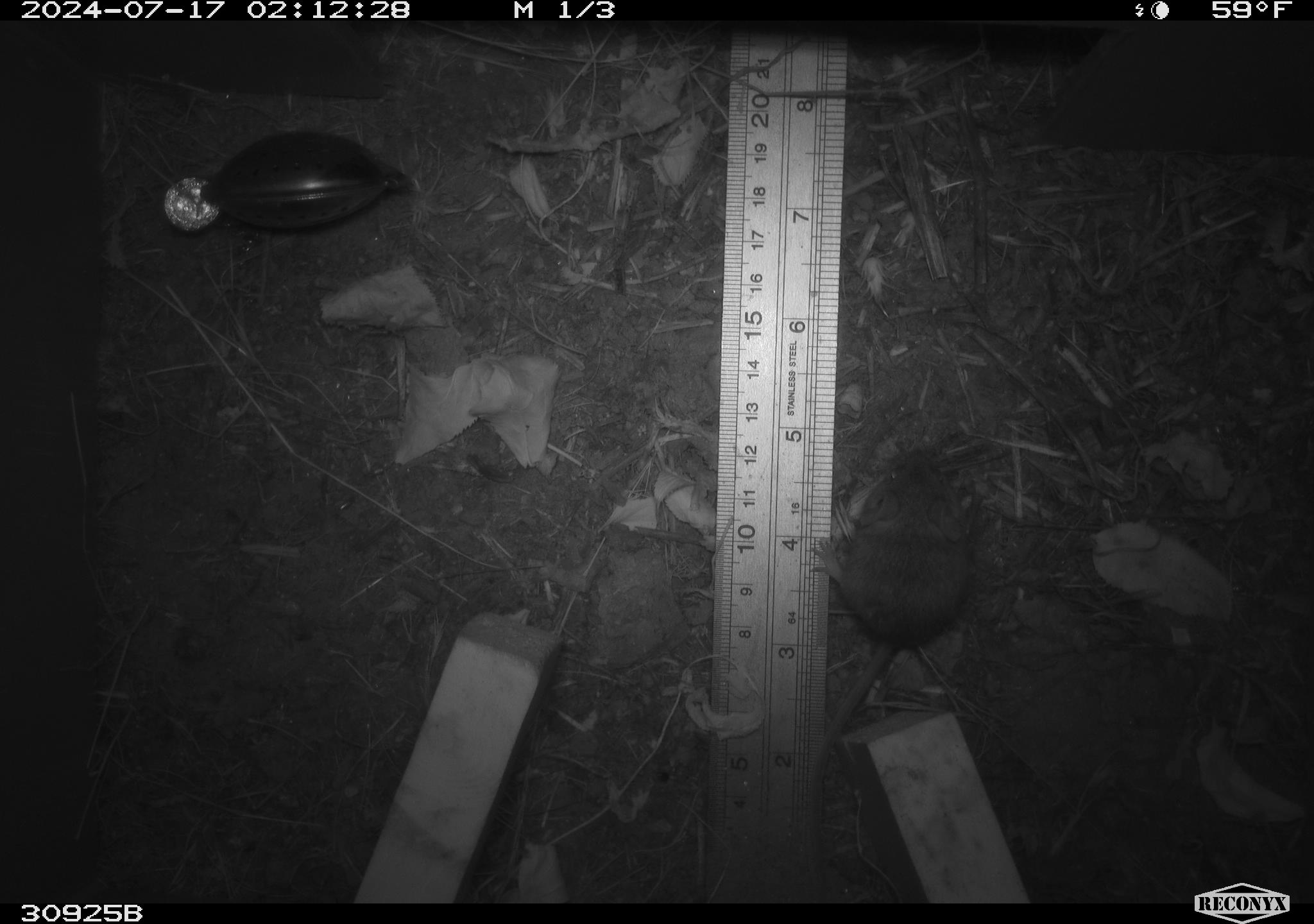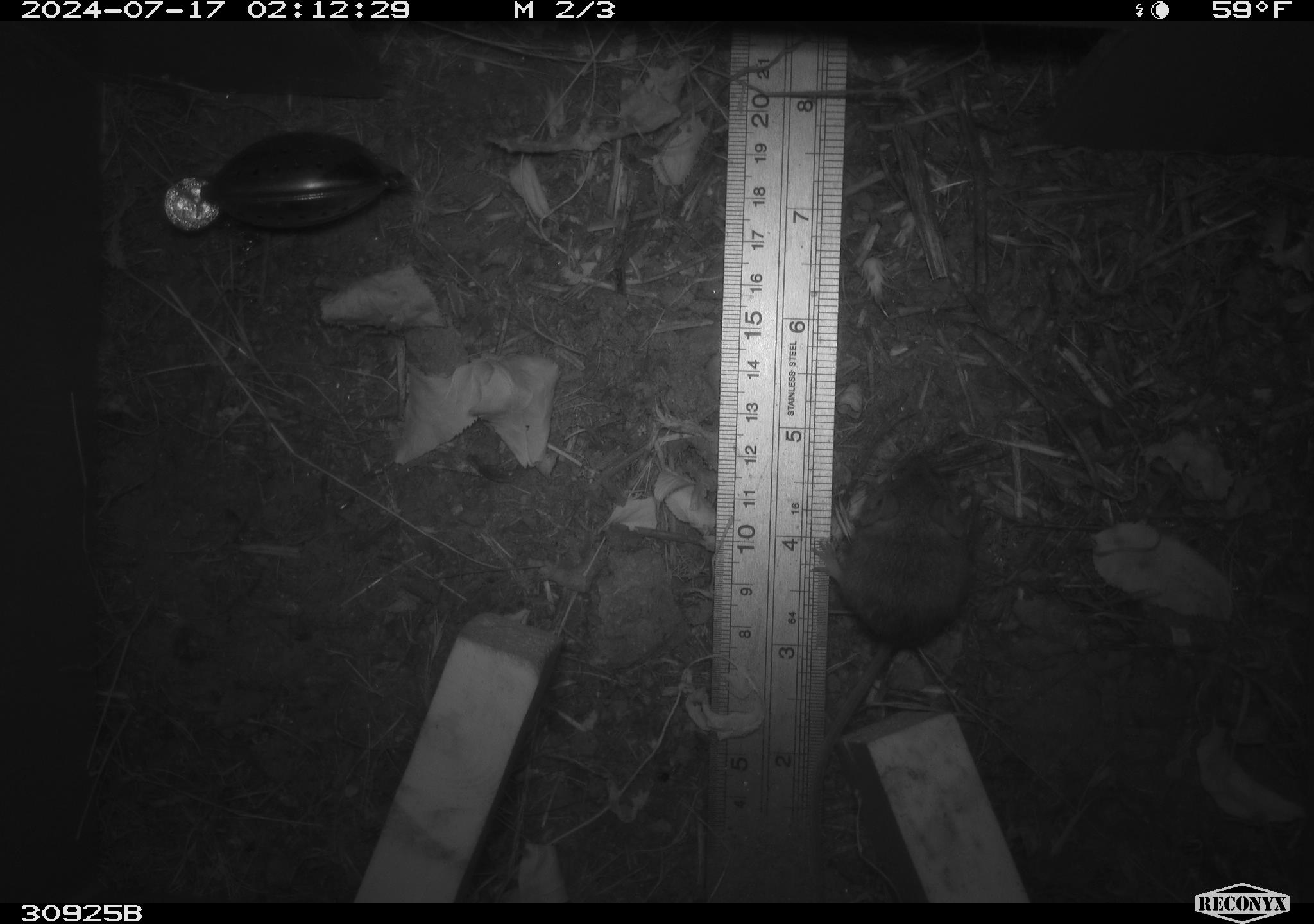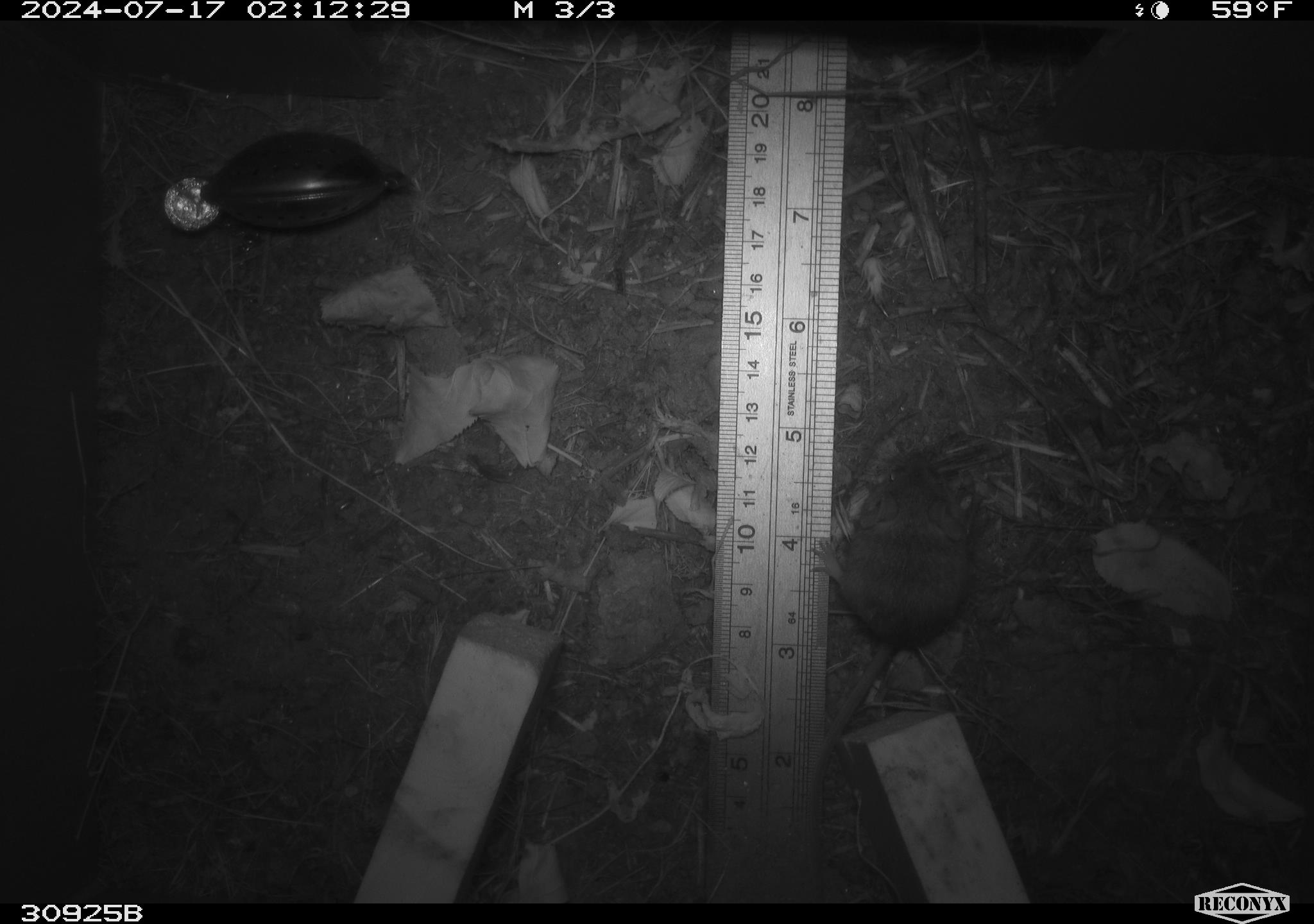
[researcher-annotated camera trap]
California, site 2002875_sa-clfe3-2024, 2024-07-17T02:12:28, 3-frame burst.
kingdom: Animalia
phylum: Chordata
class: Mammalia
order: Rodentia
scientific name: Rodentia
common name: mouse species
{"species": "mouse species (Rodentia)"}